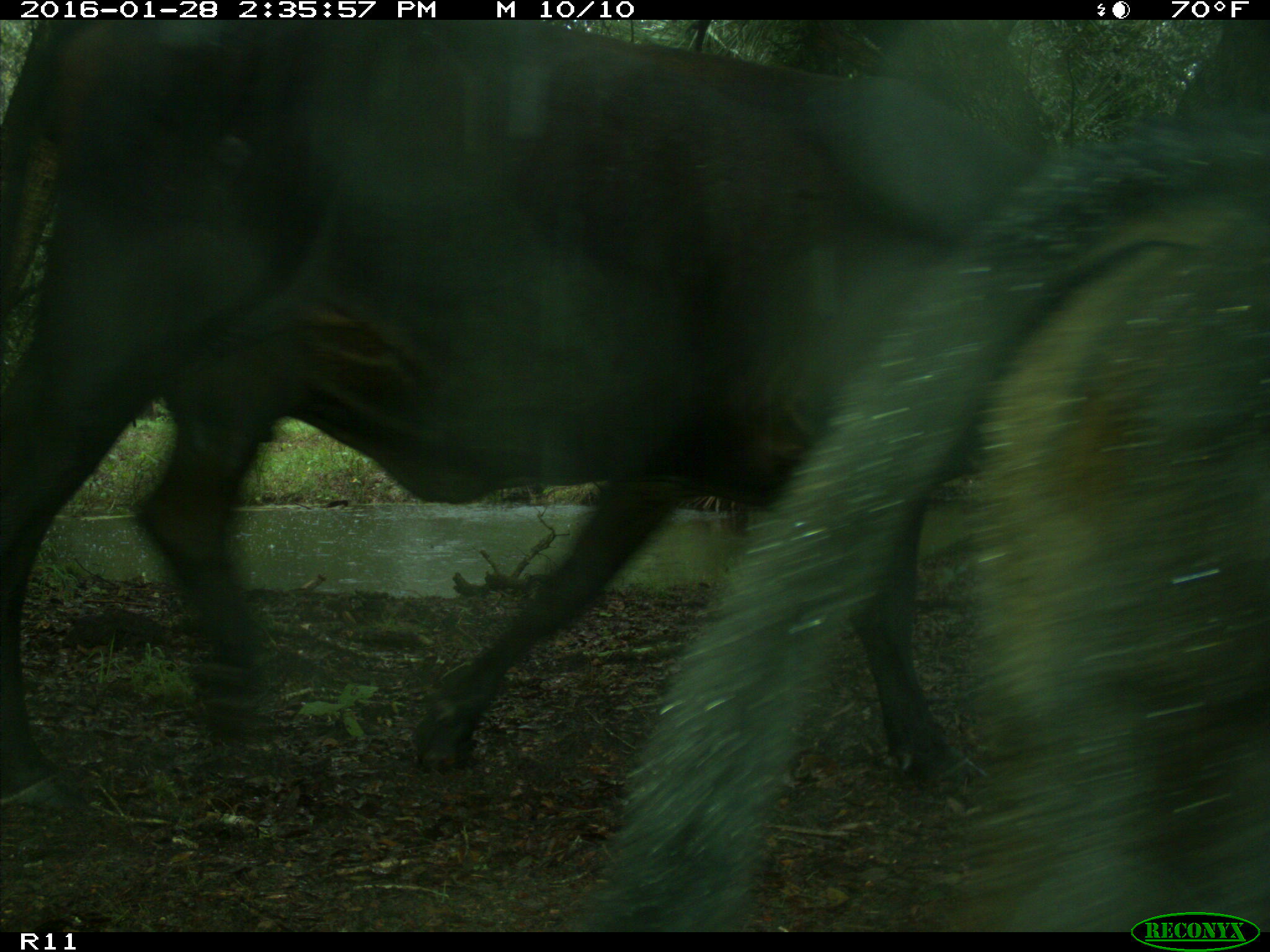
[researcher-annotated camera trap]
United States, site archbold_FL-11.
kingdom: Animalia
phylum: Chordata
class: Mammalia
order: Artiodactyla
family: Bovidae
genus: Bos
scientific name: Bos taurus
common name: domestic cow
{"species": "Bos taurus (domestic cow)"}